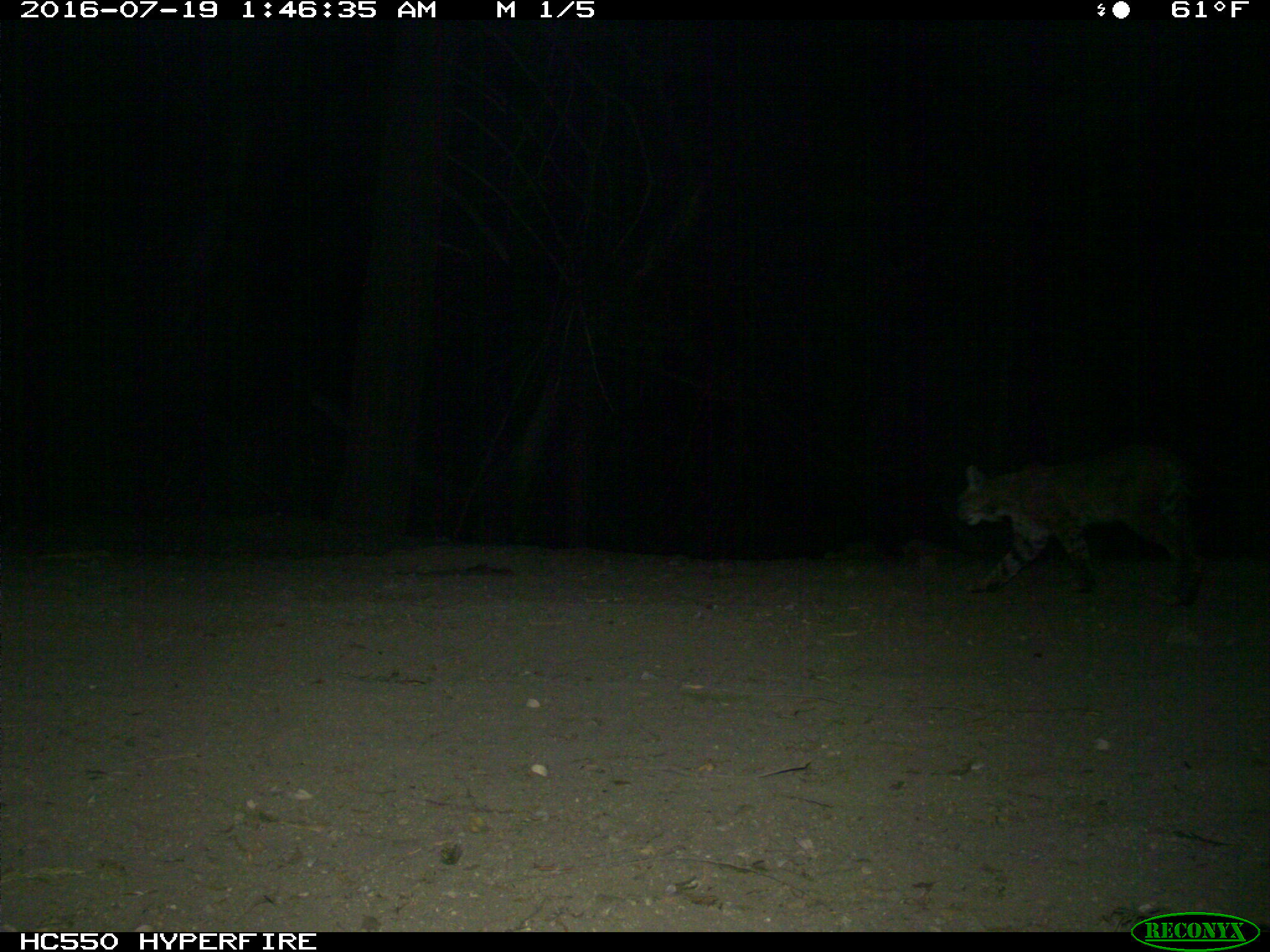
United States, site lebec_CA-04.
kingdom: Animalia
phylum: Chordata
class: Mammalia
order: Carnivora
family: Felidae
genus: Lynx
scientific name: Lynx rufus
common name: bobcat